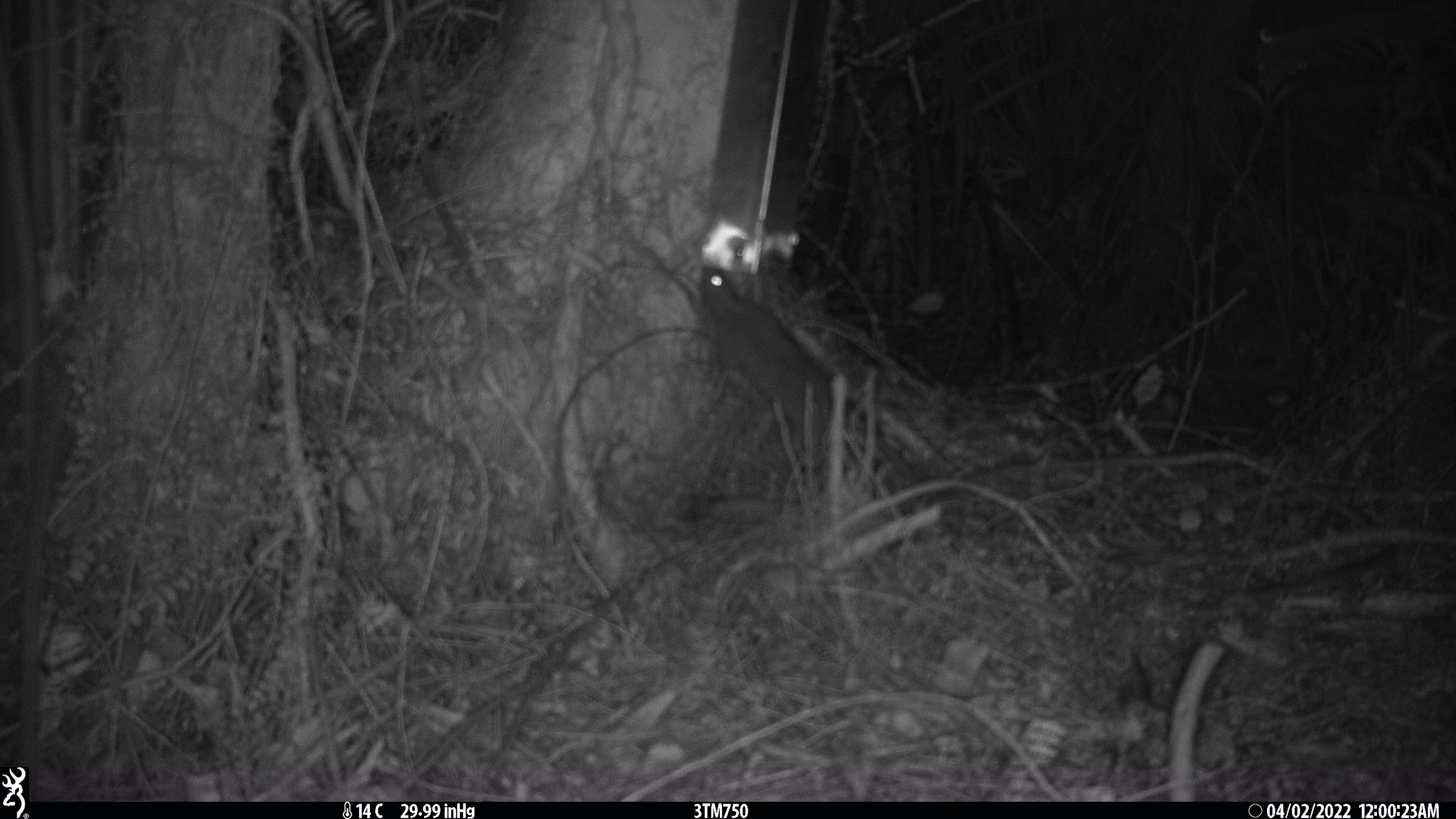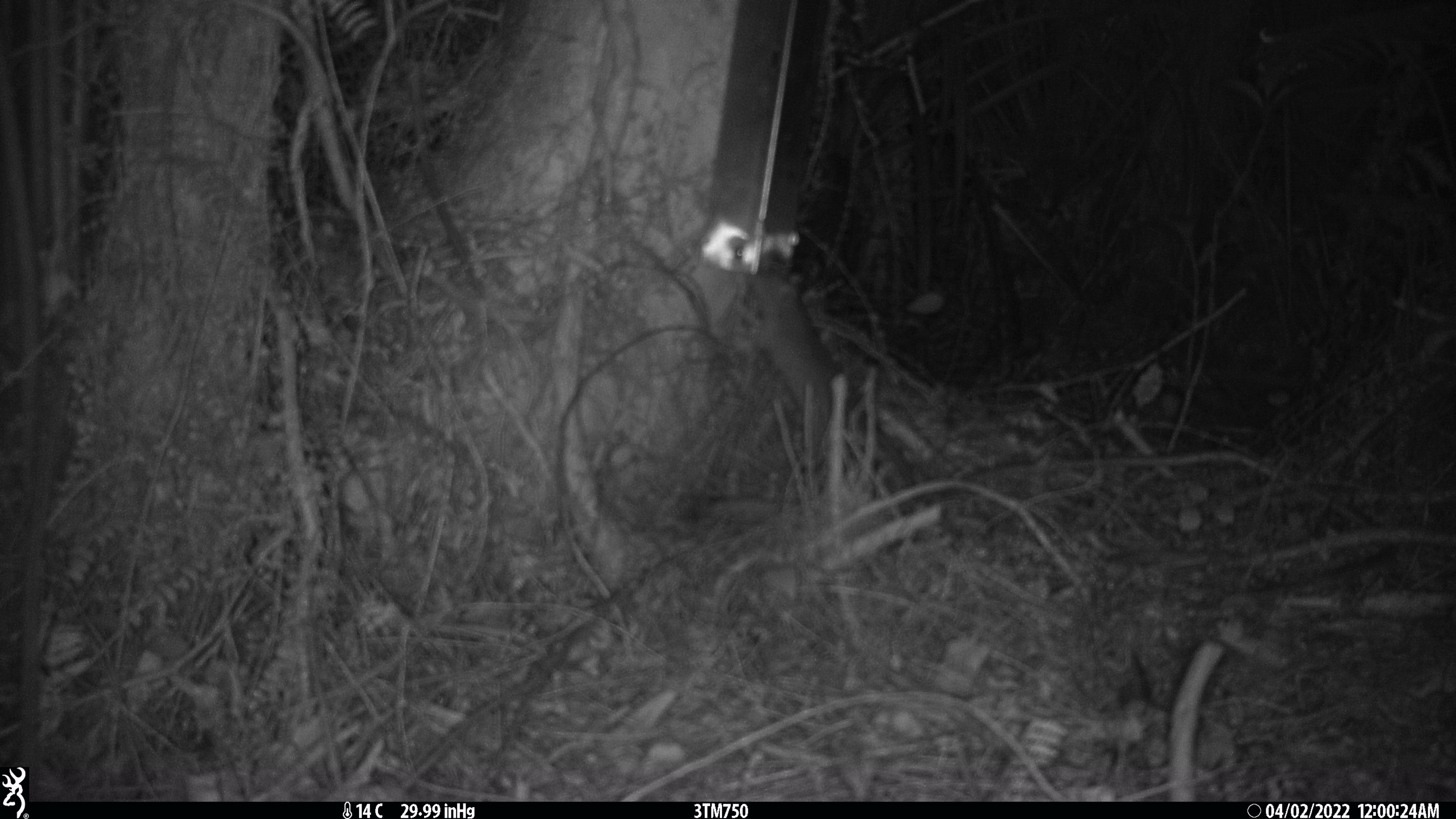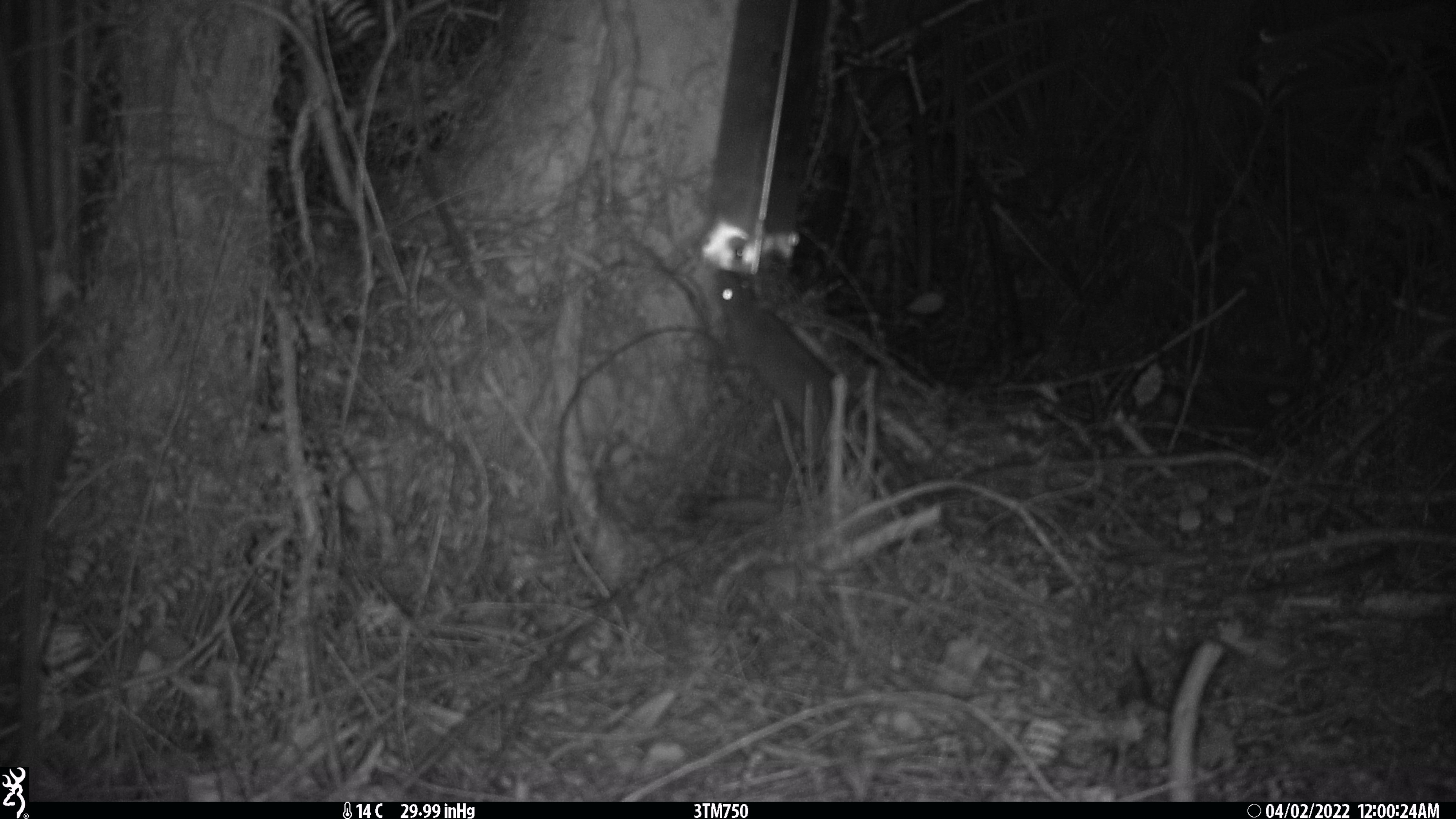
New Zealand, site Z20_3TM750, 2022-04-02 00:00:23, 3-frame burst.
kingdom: Animalia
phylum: Chordata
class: Mammalia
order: Rodentia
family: Muridae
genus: Rattus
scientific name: Rattus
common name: rat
Rat (Rattus).